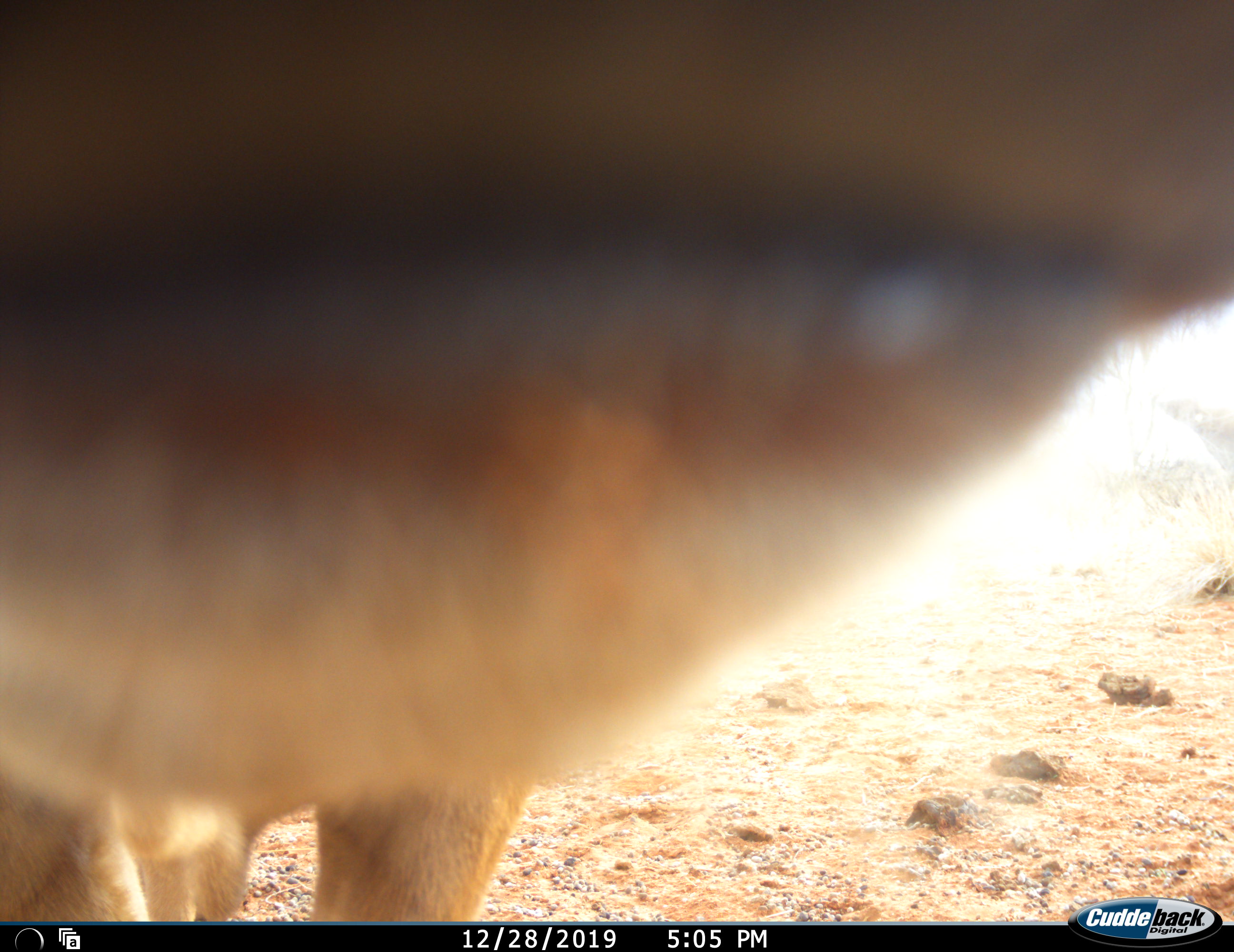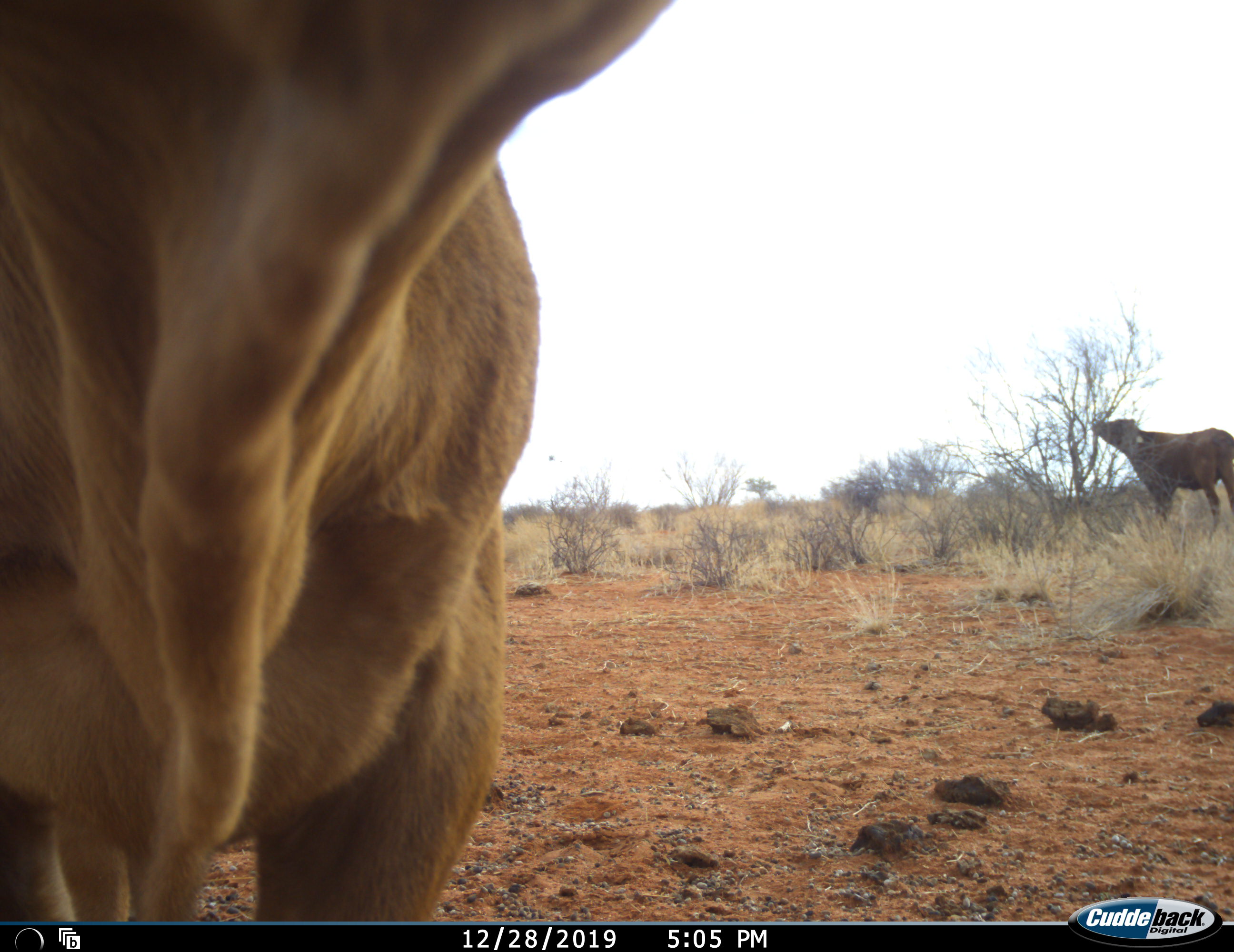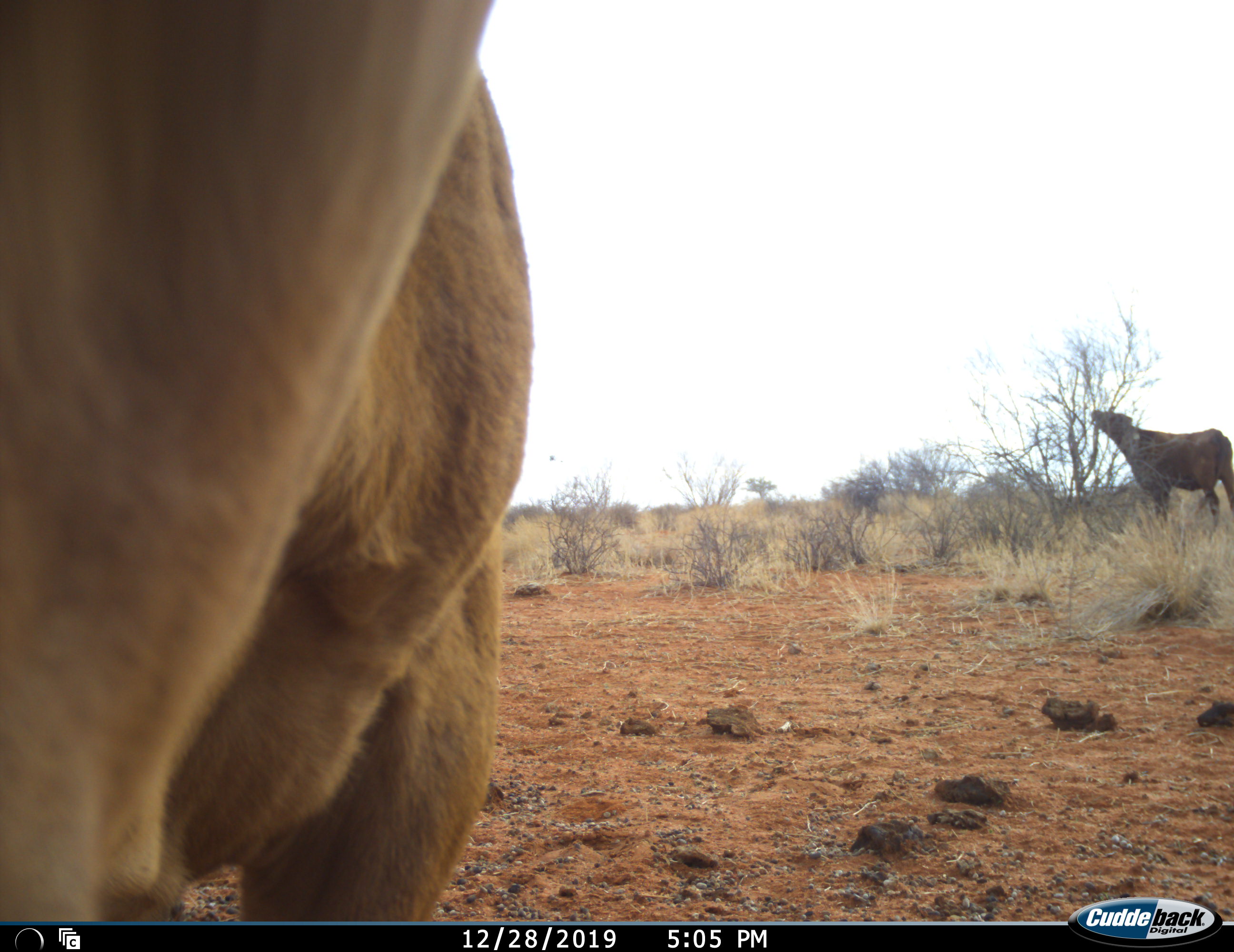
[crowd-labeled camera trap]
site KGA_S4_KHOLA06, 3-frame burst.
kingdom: Animalia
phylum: Chordata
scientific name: Vertebrata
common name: domestic animal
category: domesticanimal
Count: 2.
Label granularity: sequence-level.